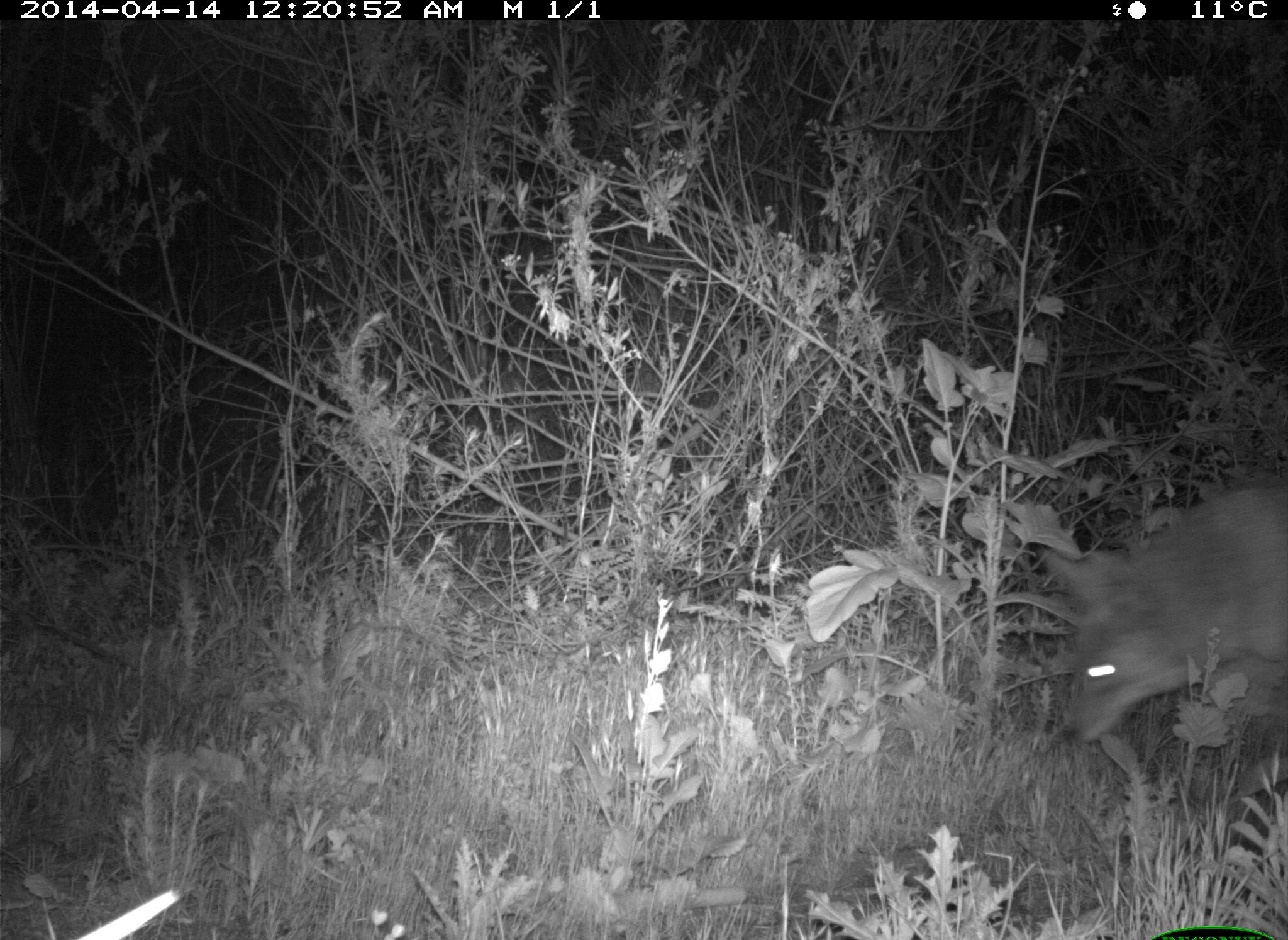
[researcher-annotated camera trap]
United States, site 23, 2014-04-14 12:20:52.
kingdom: Animalia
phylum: Chordata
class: Mammalia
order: Carnivora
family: Canidae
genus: Canis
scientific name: Canis latrans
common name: coyote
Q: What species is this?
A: Coyote (Canis latrans).